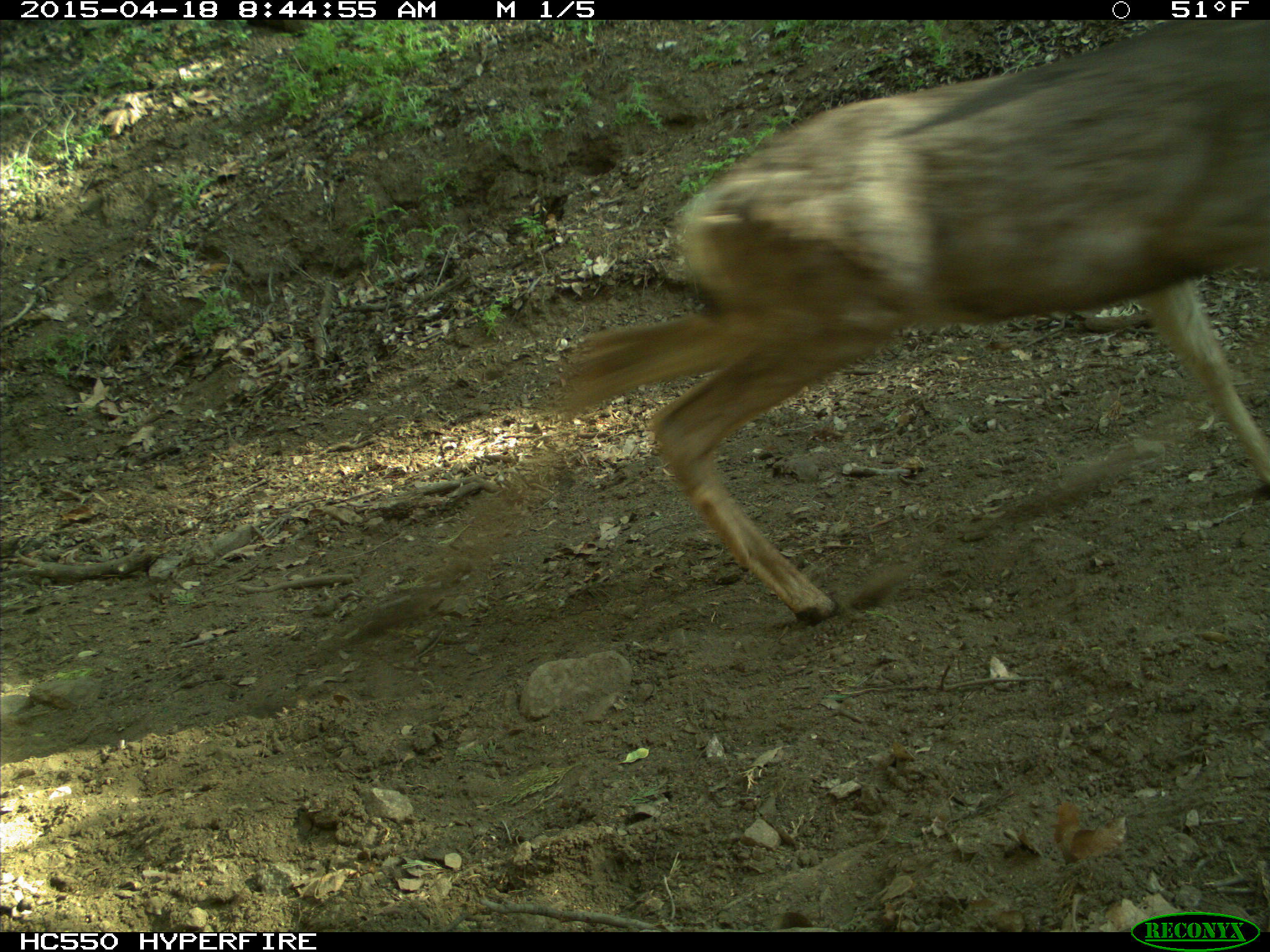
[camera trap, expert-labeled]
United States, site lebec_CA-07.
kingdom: Animalia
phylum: Chordata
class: Mammalia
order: Artiodactyla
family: Cervidae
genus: Odocoileus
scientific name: Odocoileus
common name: deer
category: unidentified deer